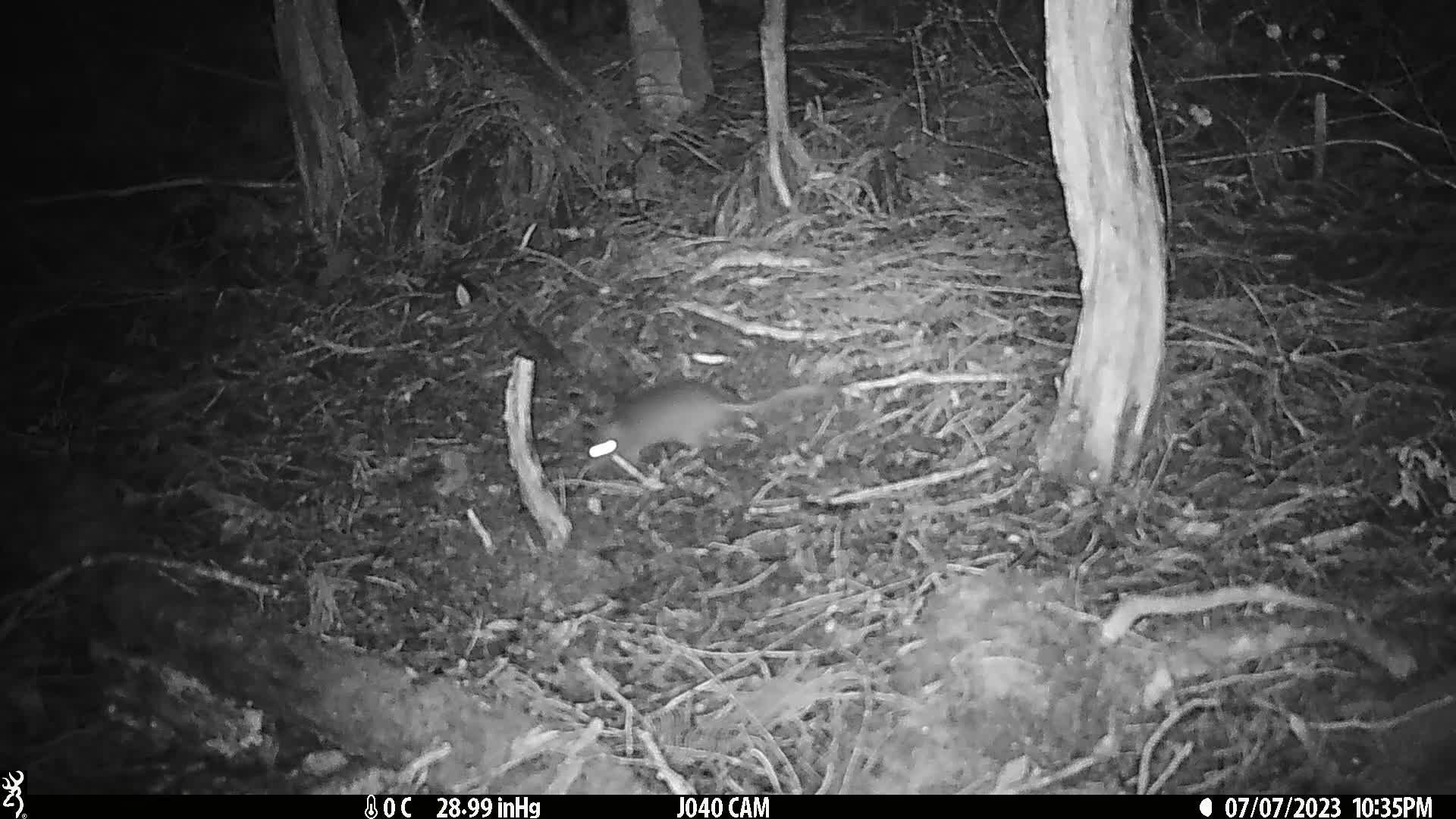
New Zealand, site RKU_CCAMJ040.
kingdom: Animalia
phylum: Chordata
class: Mammalia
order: Rodentia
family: Muridae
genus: Rattus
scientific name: Rattus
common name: rat